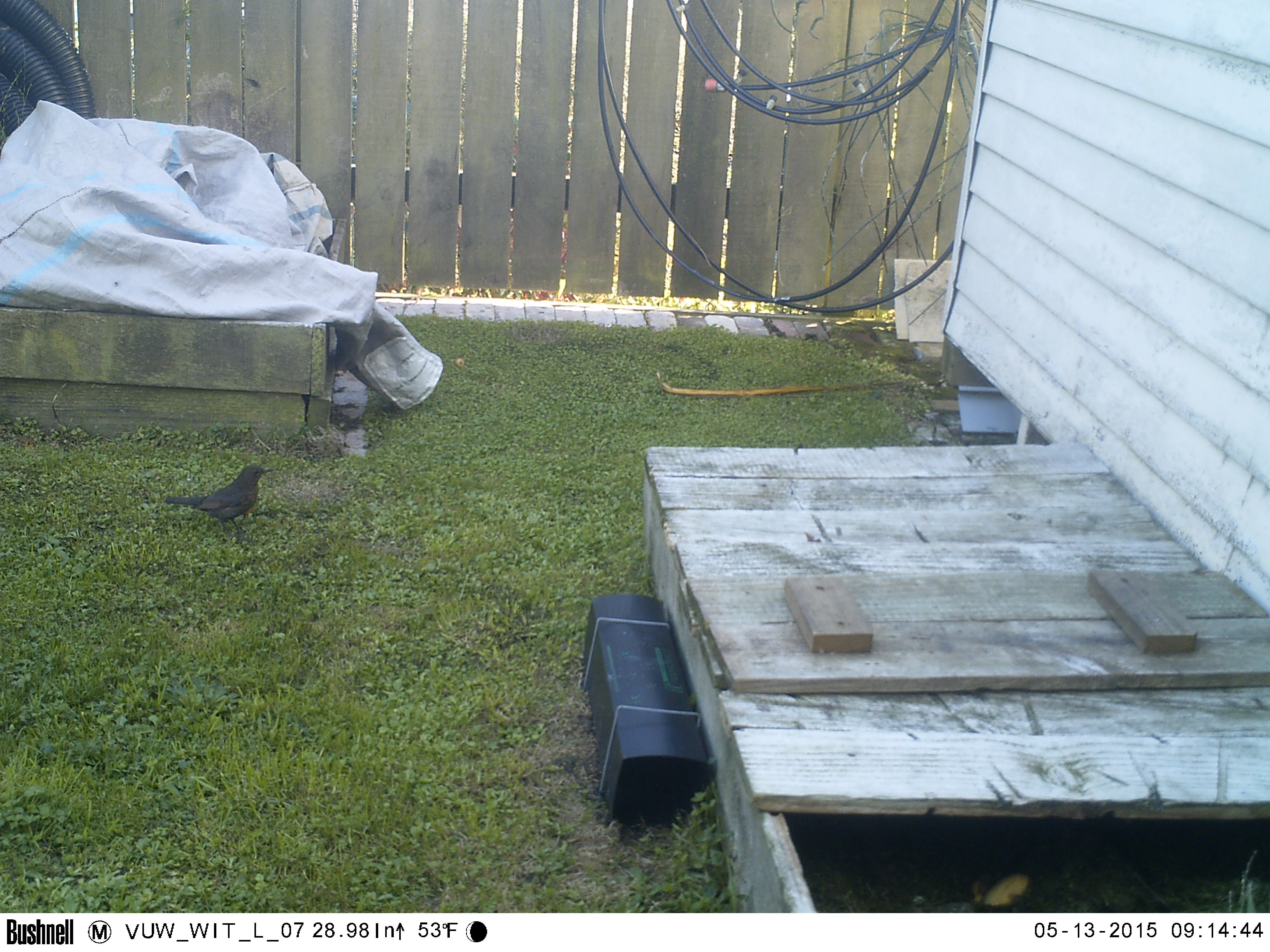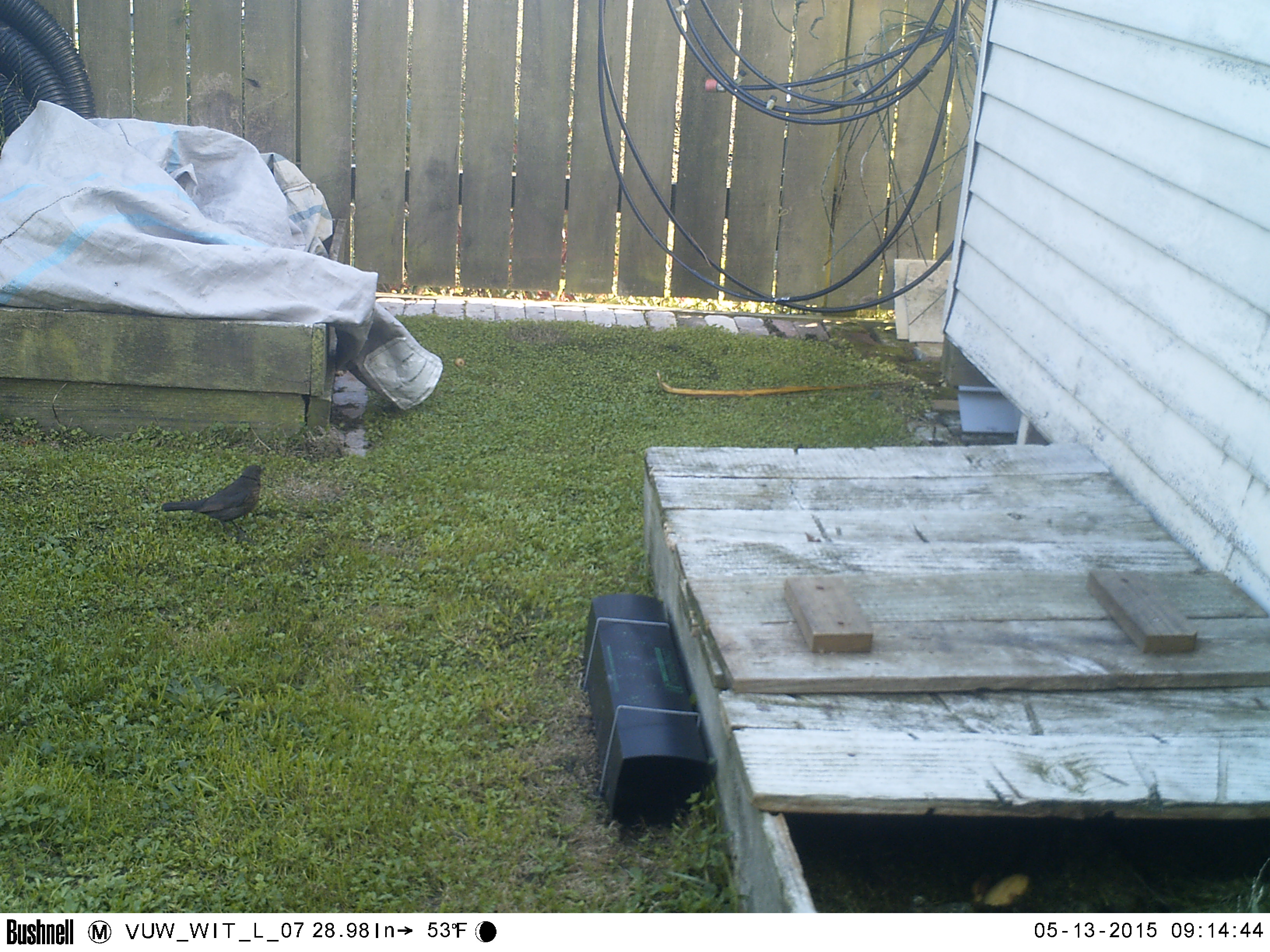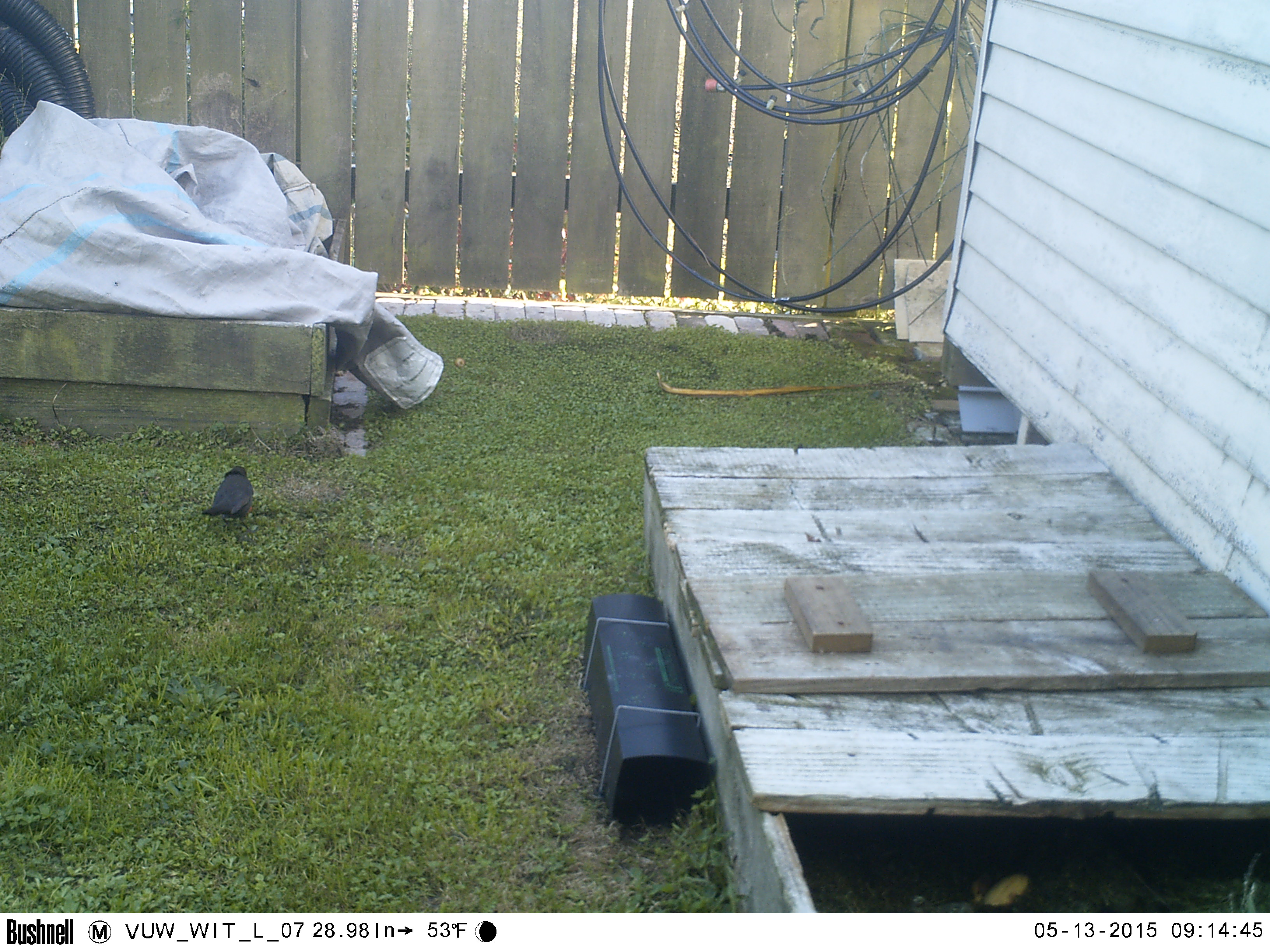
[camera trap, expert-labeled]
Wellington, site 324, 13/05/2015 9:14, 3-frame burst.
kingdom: Animalia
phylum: Chordata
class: Aves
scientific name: Aves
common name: bird